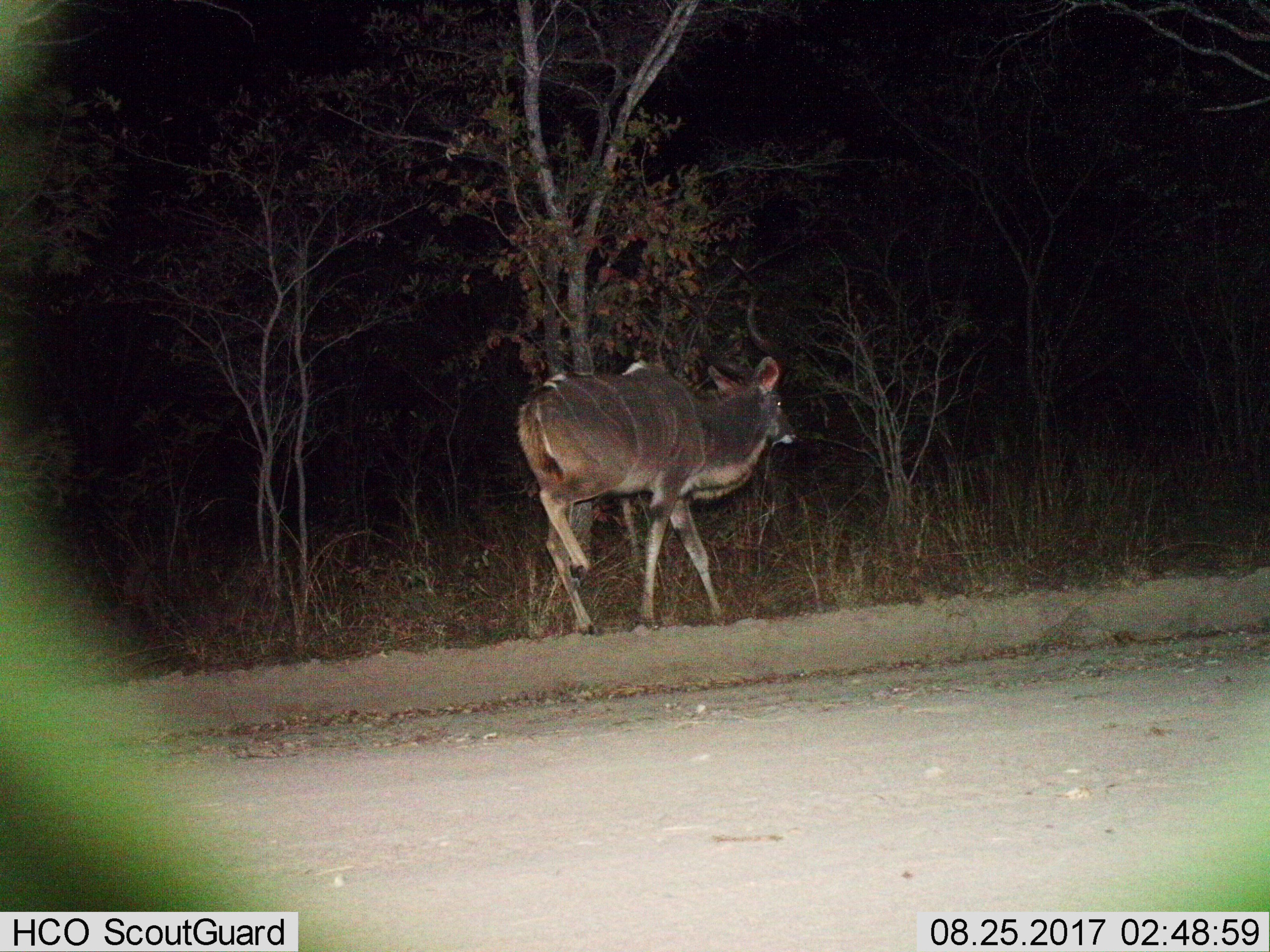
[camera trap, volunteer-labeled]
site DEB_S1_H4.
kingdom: Animalia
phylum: Chordata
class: Mammalia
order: Artiodactyla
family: Bovidae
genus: Tragelaphus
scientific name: Tragelaphus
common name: kudu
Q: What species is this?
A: Kudu (Tragelaphus).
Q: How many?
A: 1.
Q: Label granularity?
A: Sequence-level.